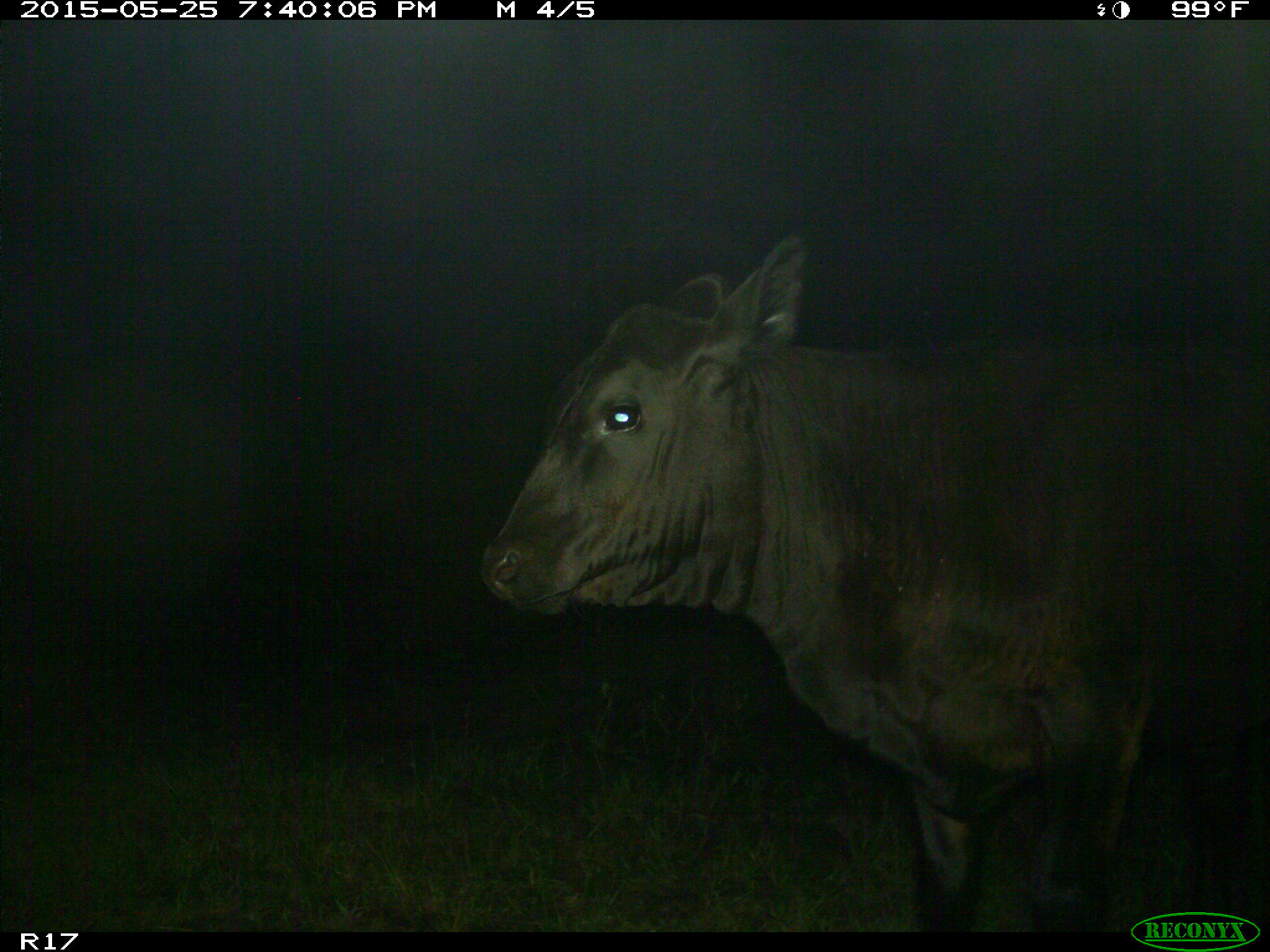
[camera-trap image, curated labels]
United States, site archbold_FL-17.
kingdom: Animalia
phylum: Chordata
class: Mammalia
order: Artiodactyla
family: Bovidae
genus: Bos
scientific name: Bos taurus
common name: domestic cow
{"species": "Bos taurus (domestic cow)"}